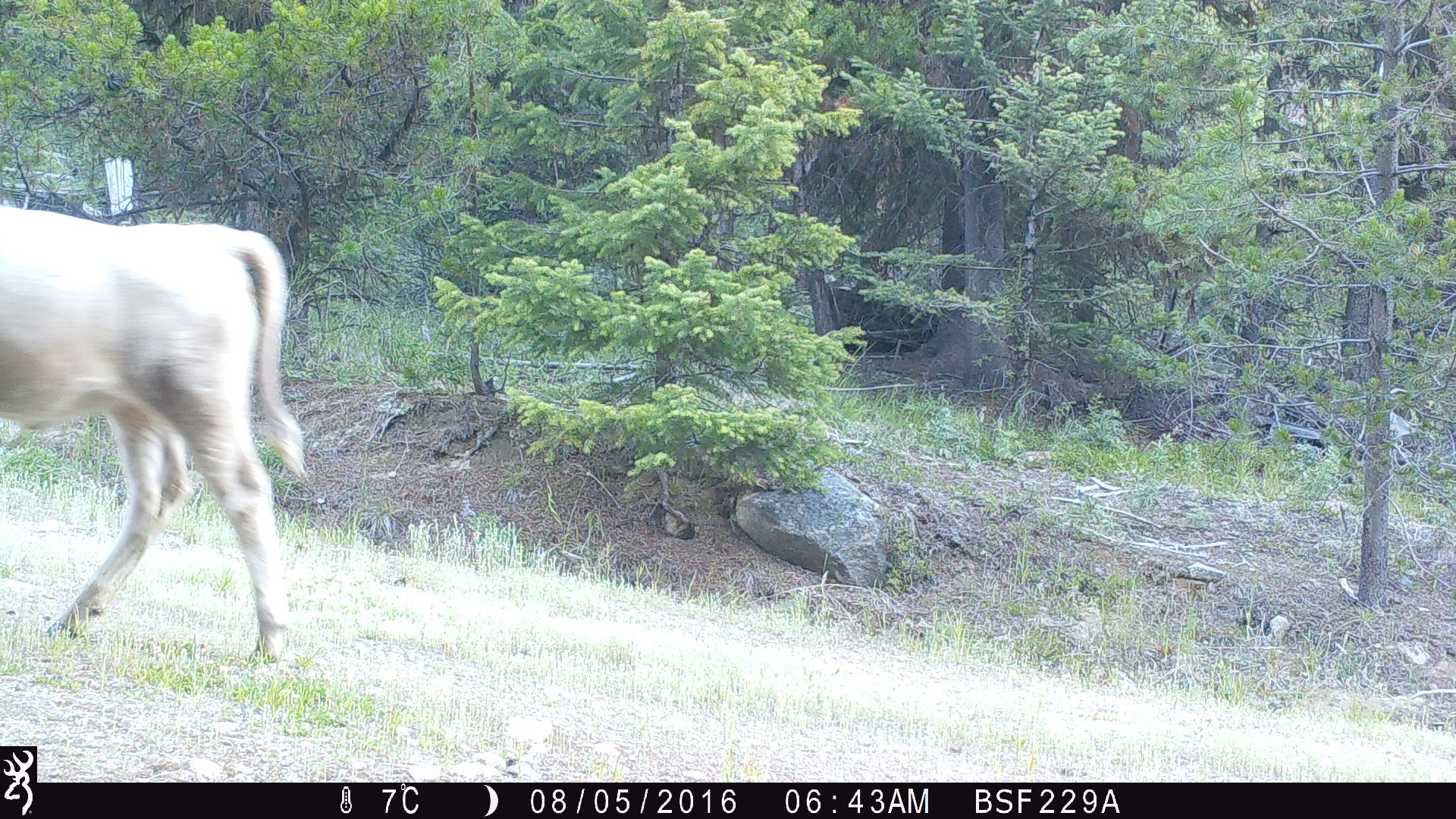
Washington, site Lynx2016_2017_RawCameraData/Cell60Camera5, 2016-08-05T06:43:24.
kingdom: Animalia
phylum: Chordata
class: Mammalia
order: Artiodactyla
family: Bovidae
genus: Bos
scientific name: Bos taurus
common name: domestic cattle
Domestic cattle (Bos taurus). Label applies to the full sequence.